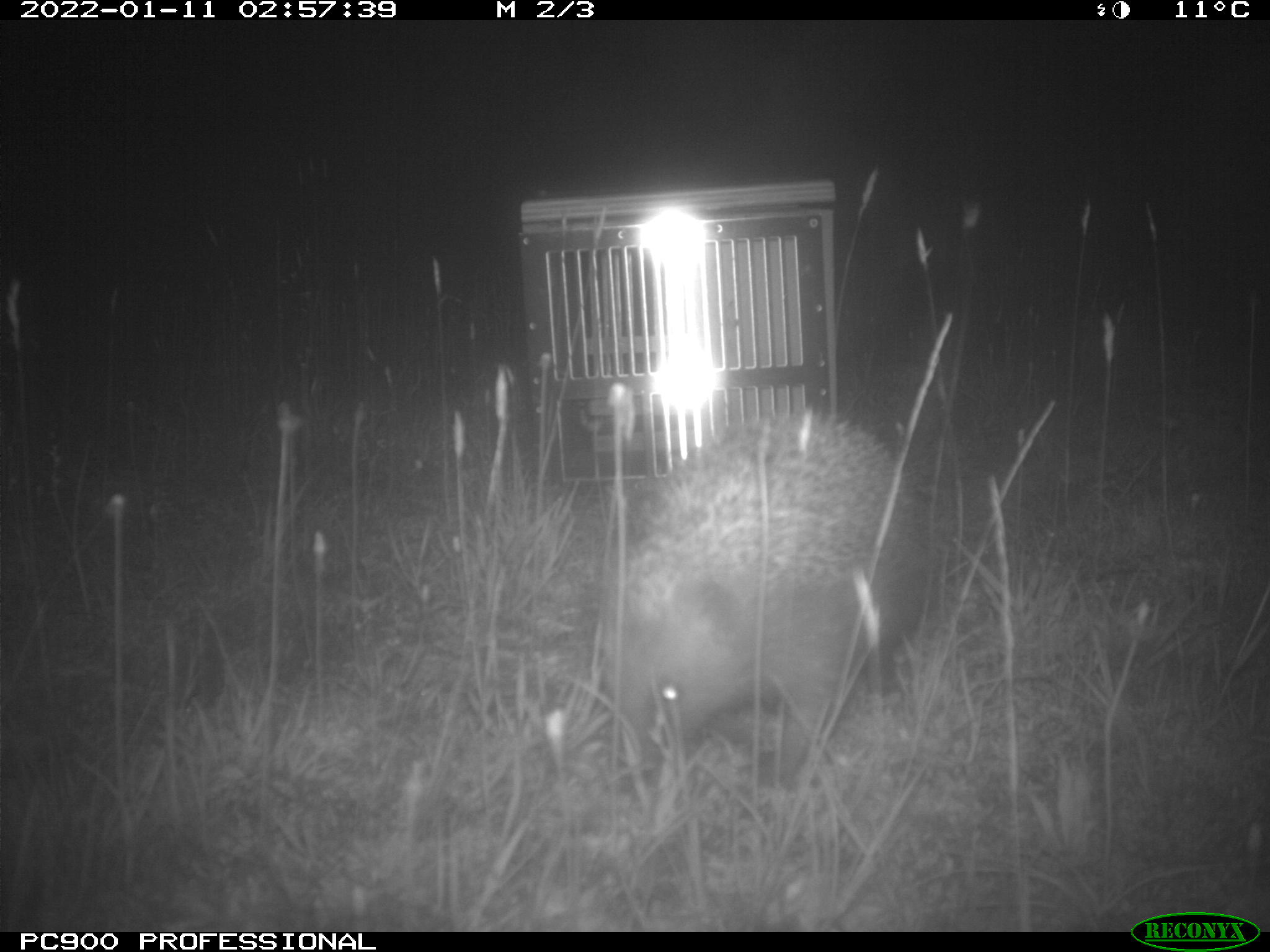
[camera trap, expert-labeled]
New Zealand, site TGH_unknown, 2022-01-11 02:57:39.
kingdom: Animalia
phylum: Chordata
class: Mammalia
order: Eulipotyphla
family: Erinaceidae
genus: Erinaceus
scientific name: Erinaceus europaeus europaeus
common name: european hedgehog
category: hedgehog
Hedgehog (european hedgehog) (Erinaceus europaeus europaeus).